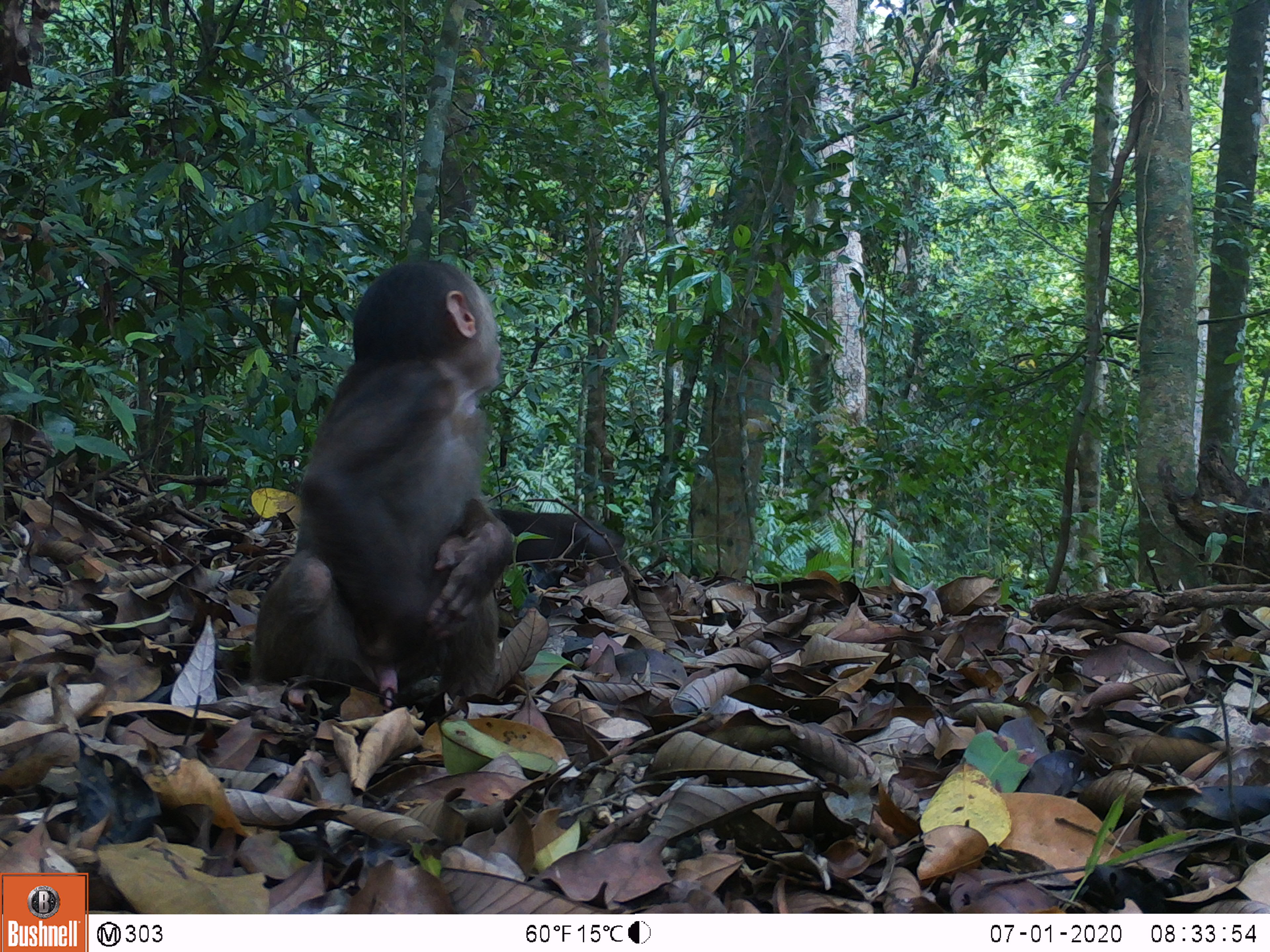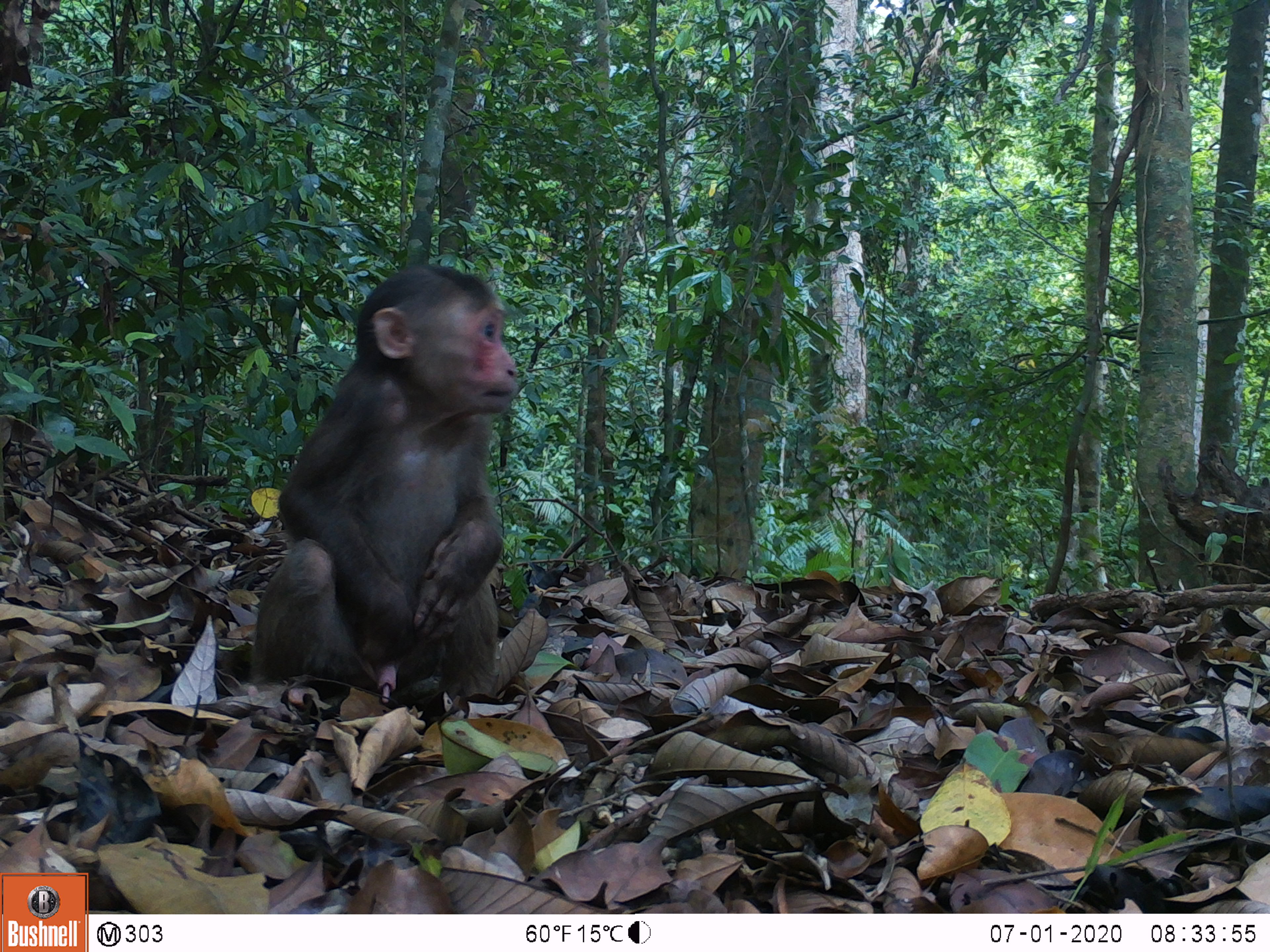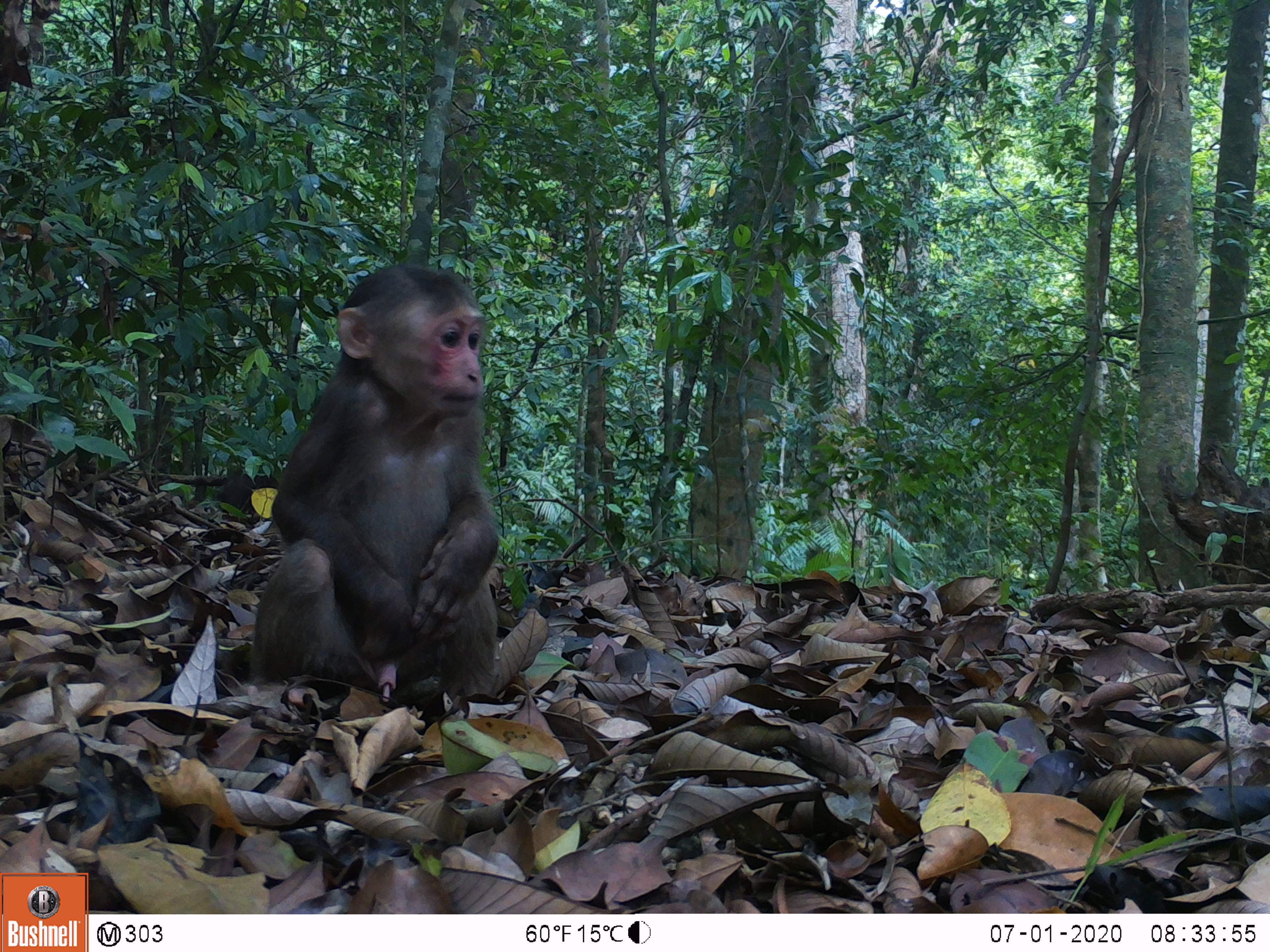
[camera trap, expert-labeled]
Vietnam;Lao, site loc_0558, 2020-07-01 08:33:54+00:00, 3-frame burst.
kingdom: Animalia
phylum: Chordata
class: Mammalia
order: Primates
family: Cercopithecidae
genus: Macaca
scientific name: Macaca arctoides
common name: stump-tailed macaque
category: stump tailed macaque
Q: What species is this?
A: Stump tailed macaque (stump-tailed macaque) (Macaca arctoides).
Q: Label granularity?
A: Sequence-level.